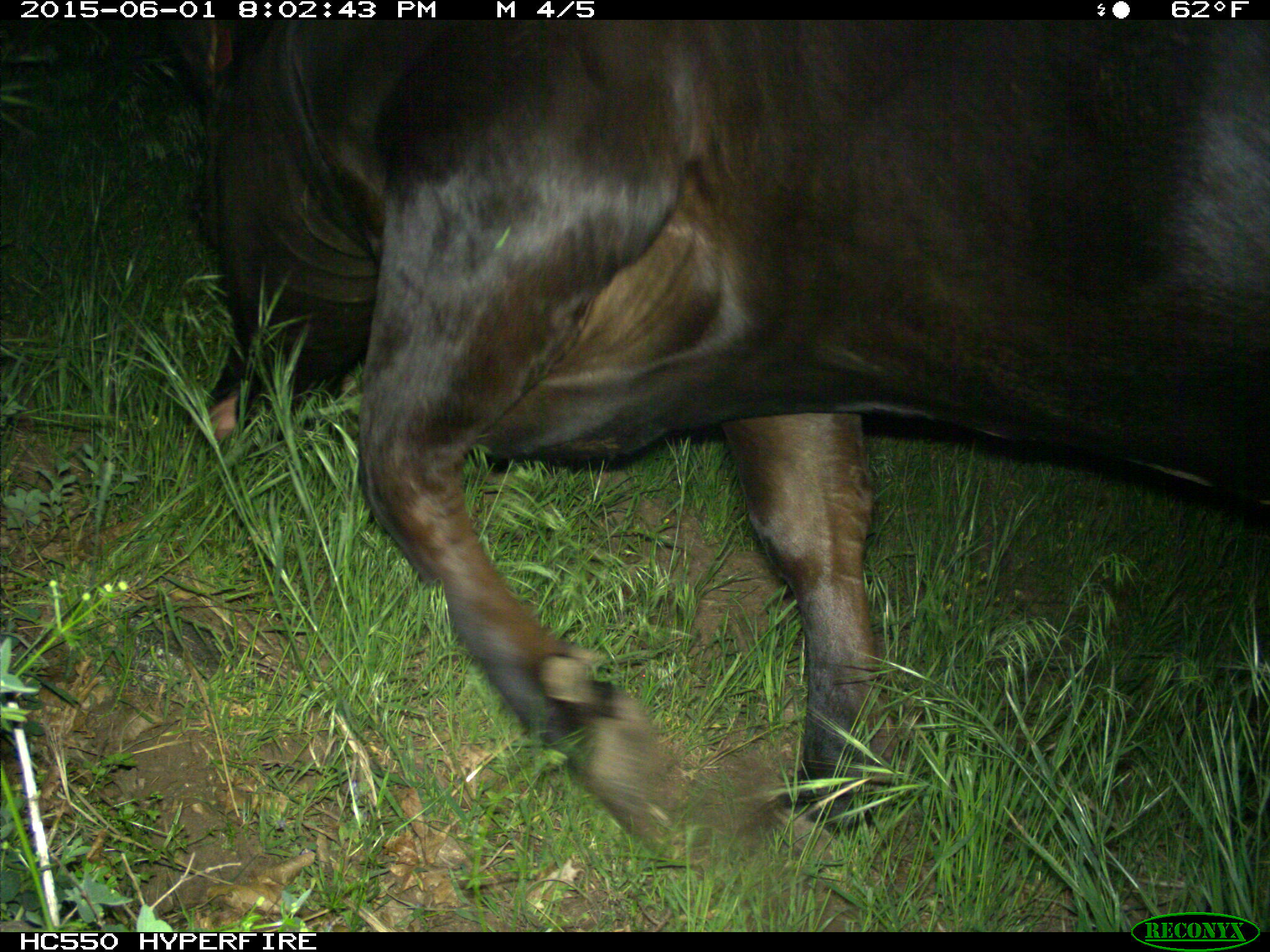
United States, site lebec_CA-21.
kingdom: Animalia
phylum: Chordata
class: Mammalia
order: Artiodactyla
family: Bovidae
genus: Bos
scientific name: Bos taurus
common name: domestic cow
Bos taurus (domestic cow).